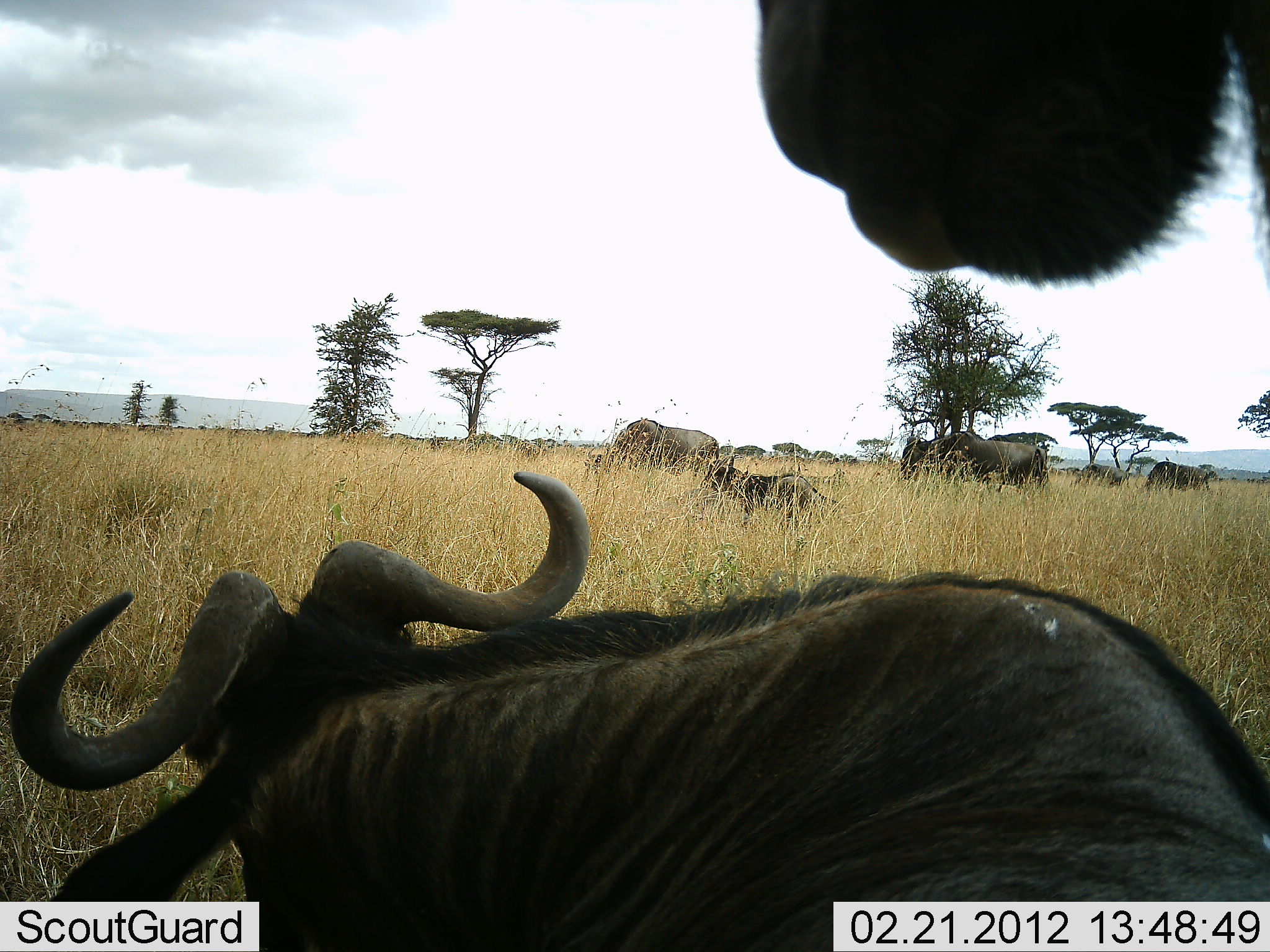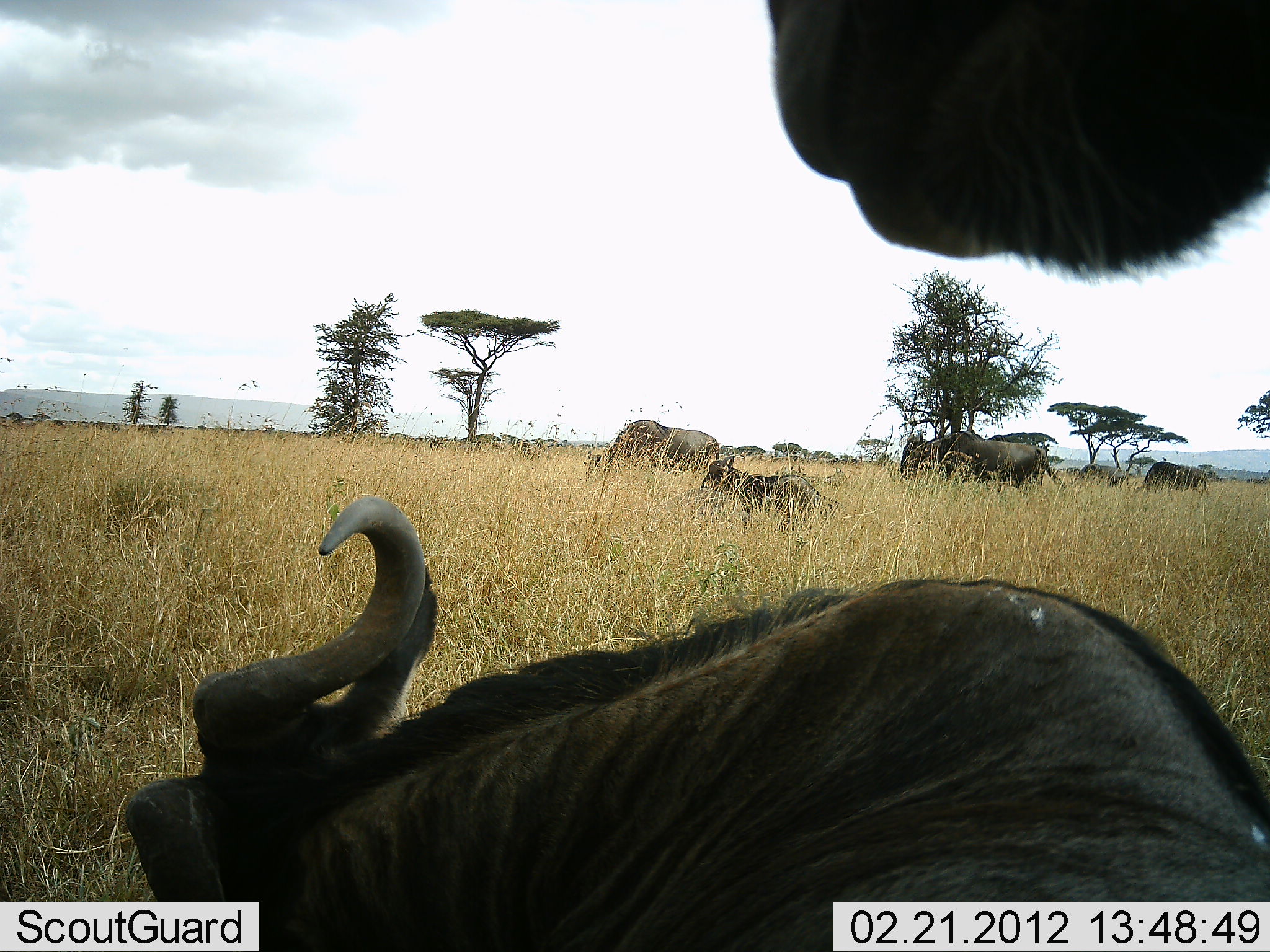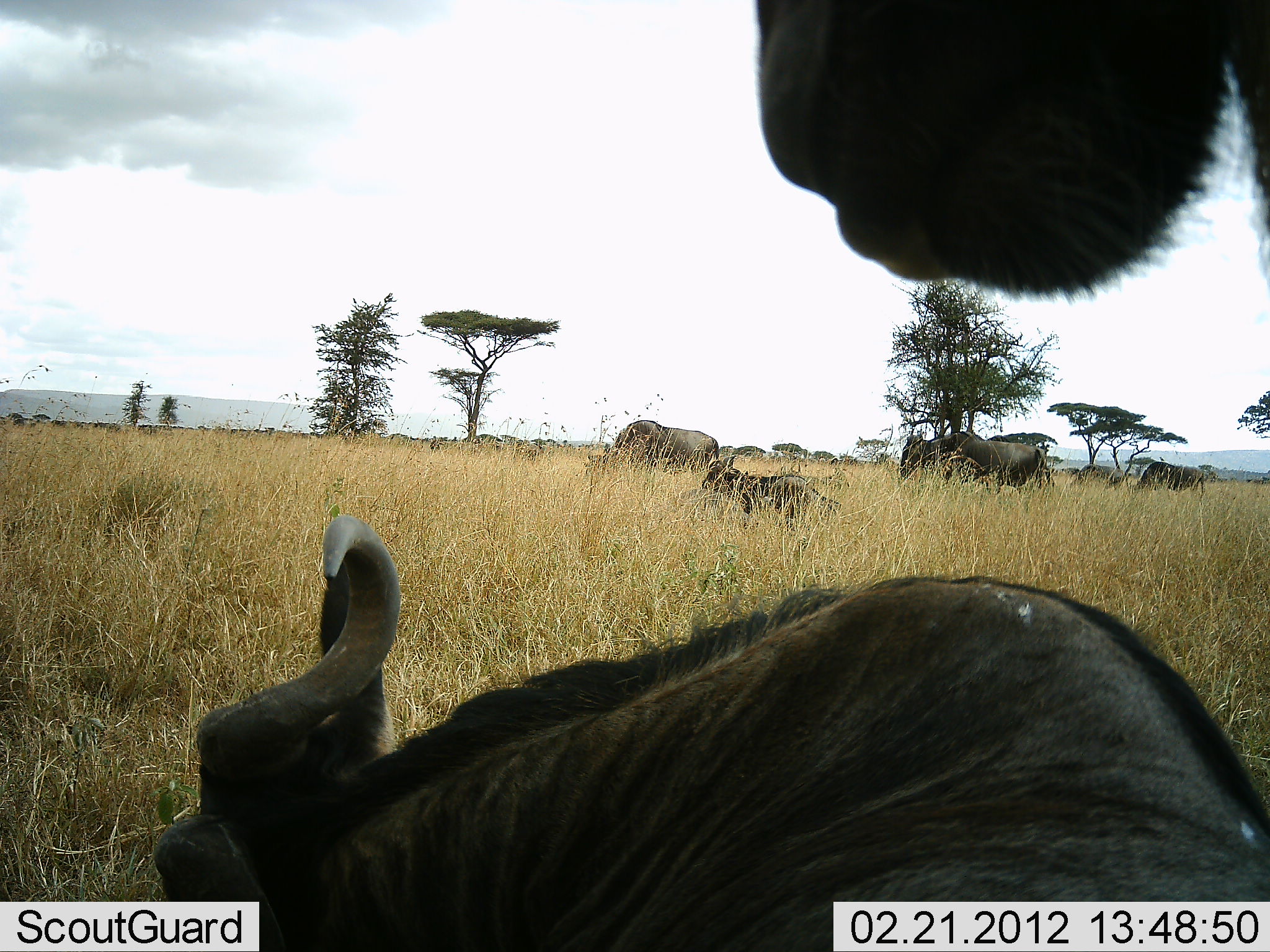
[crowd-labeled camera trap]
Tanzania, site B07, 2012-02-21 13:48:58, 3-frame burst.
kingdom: Animalia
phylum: Chordata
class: Mammalia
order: Artiodactyla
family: Bovidae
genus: Connochaetes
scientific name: Connochaetes taurinus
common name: blue wildebeest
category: wildebeest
Wildebeest (blue wildebeest) (Connochaetes taurinus), count 8. Behavior (volunteer vote fractions): standing 81%, resting 81%, moving 14%, interacting 0%. Young present (vote fraction): 29%. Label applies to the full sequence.